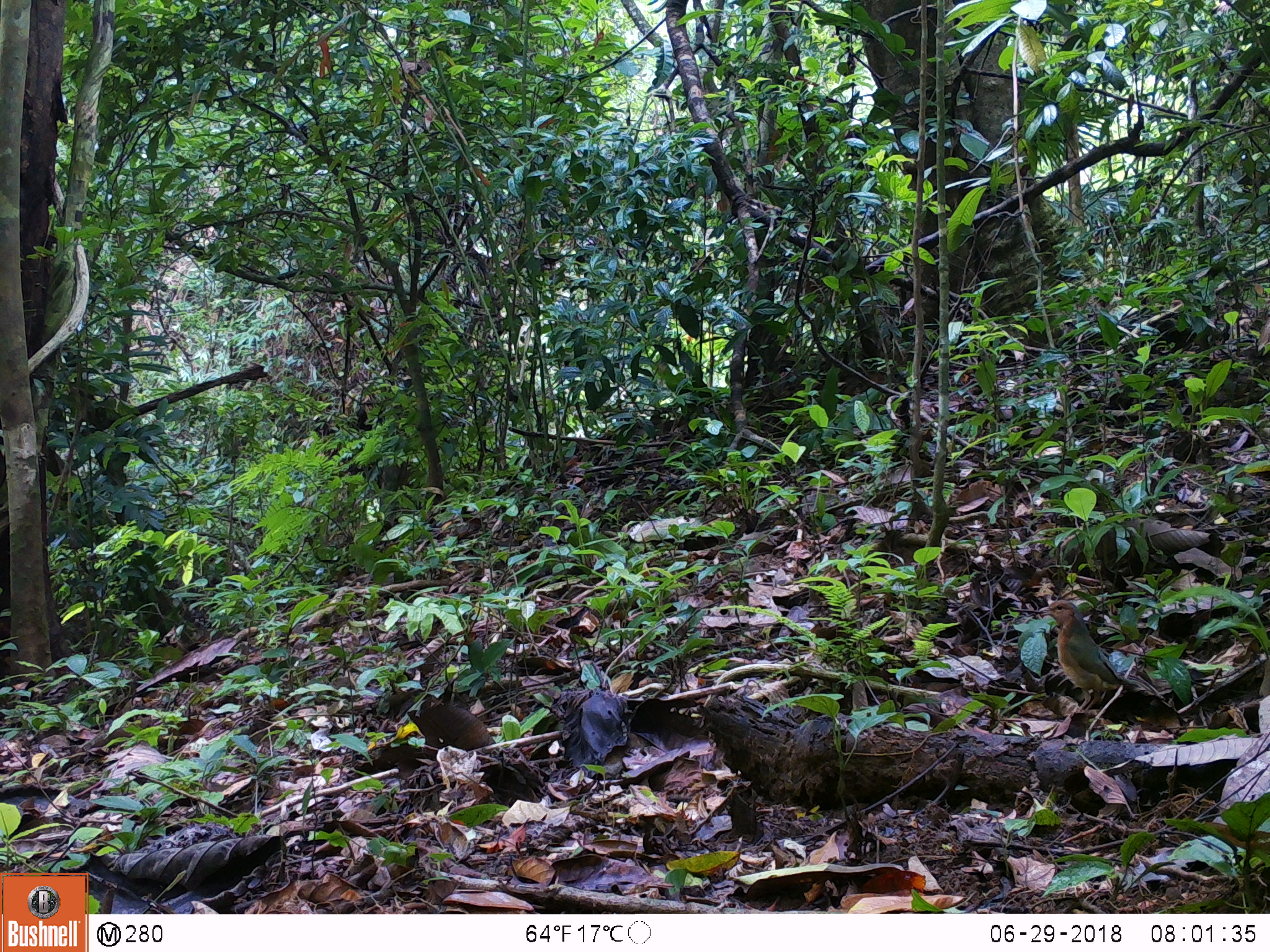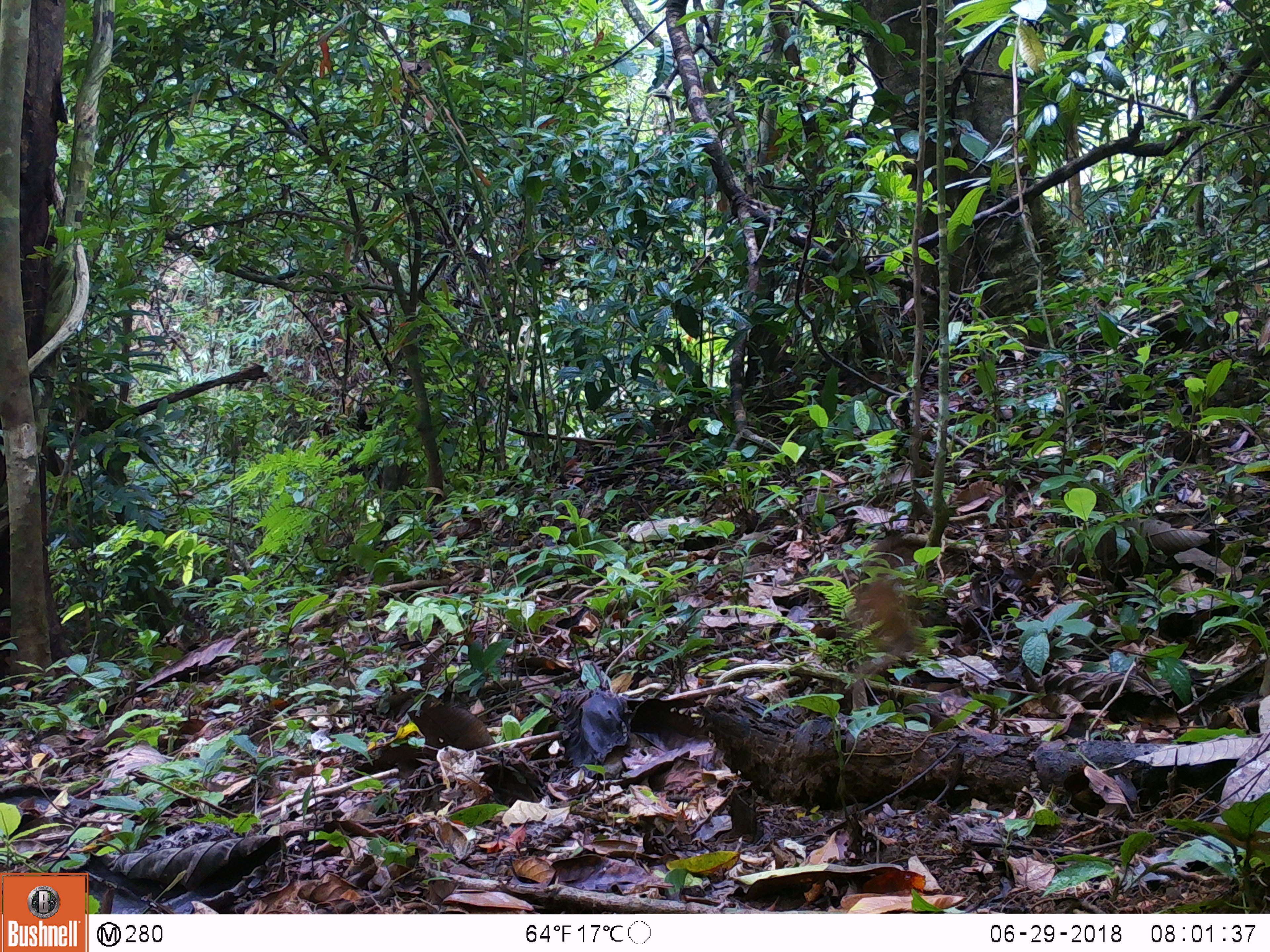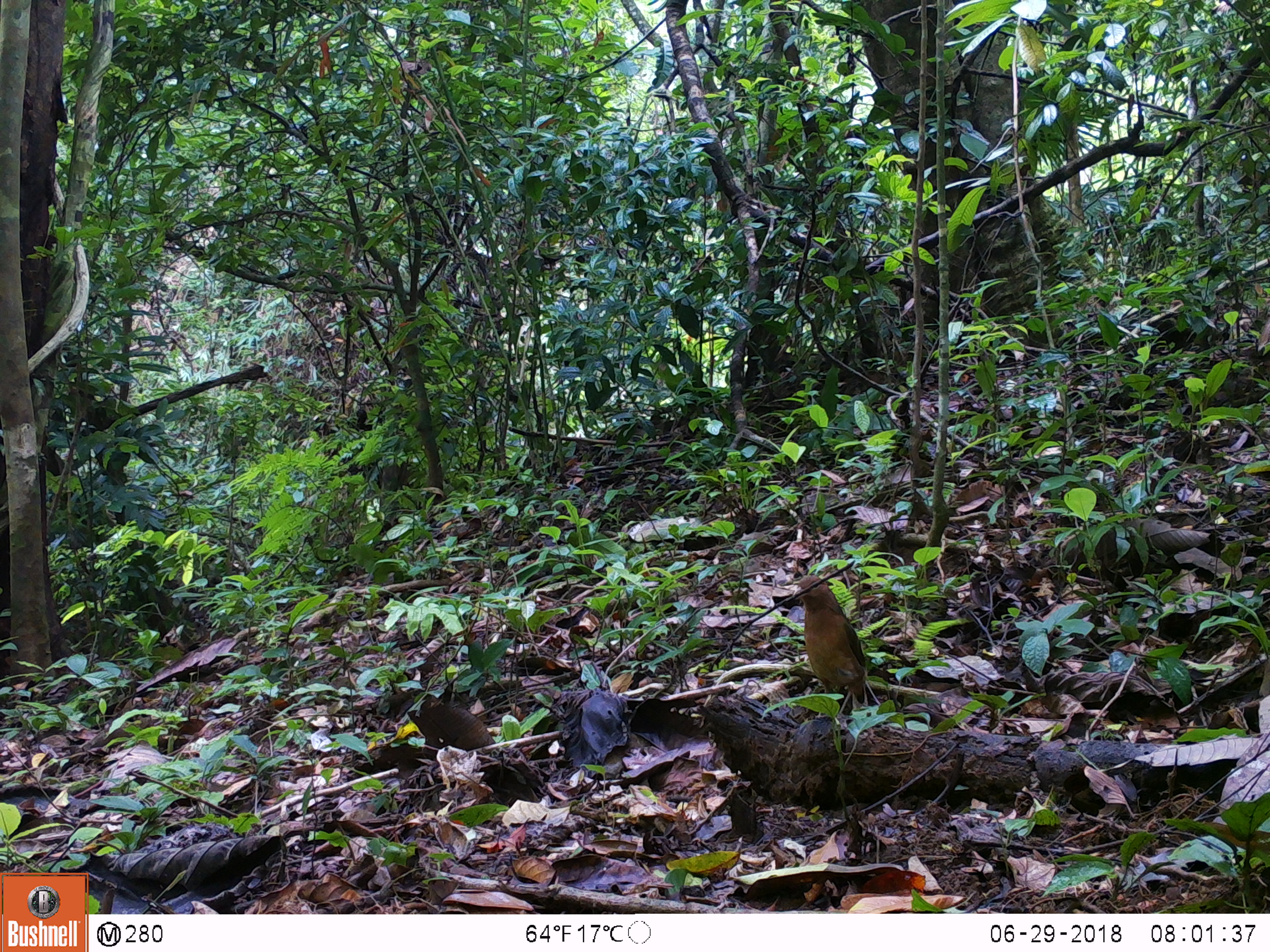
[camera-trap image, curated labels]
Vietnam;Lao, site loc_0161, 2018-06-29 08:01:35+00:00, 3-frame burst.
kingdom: Animalia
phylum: Chordata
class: Aves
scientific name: Aves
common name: bird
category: unidentified bird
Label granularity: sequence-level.